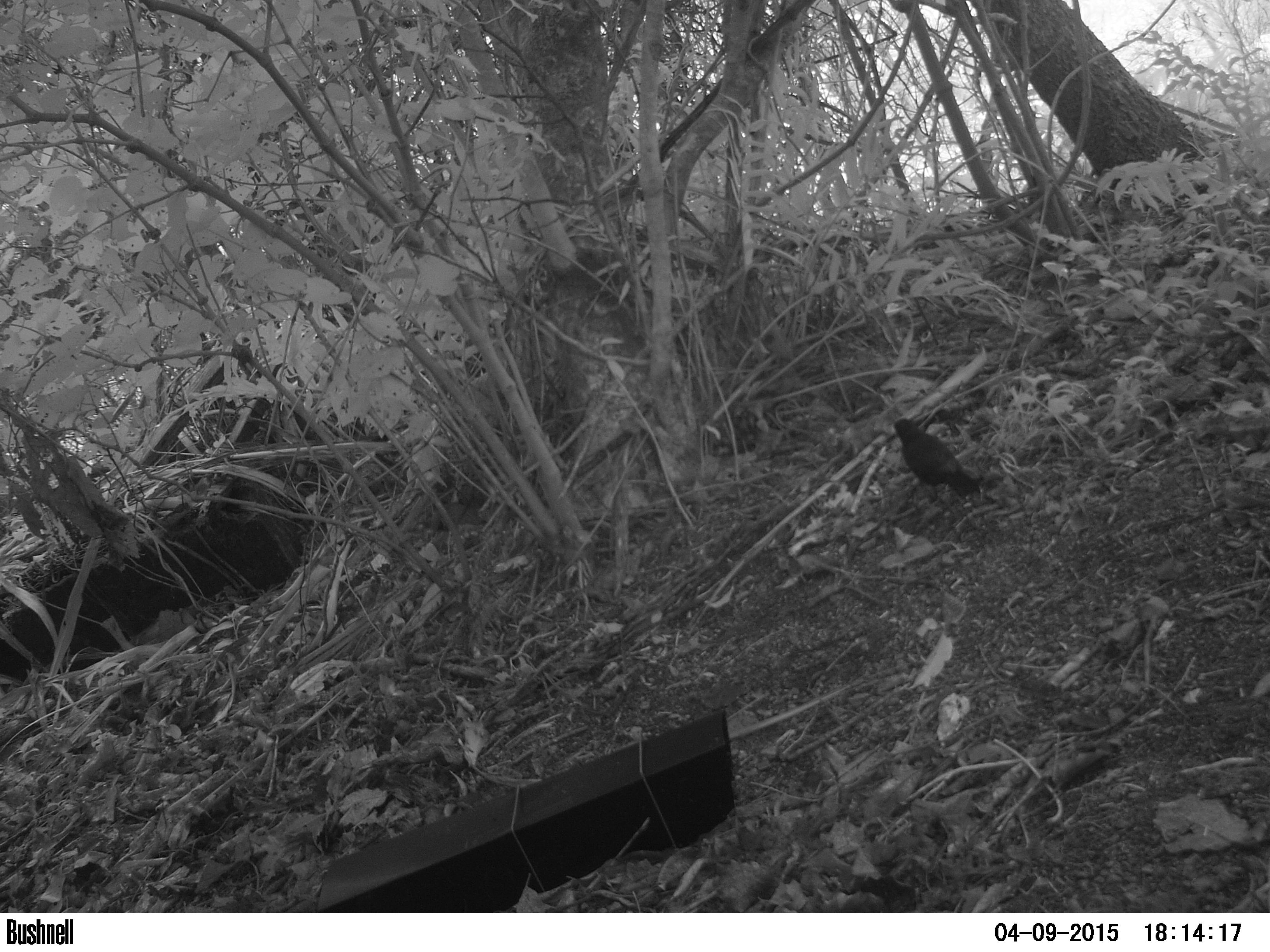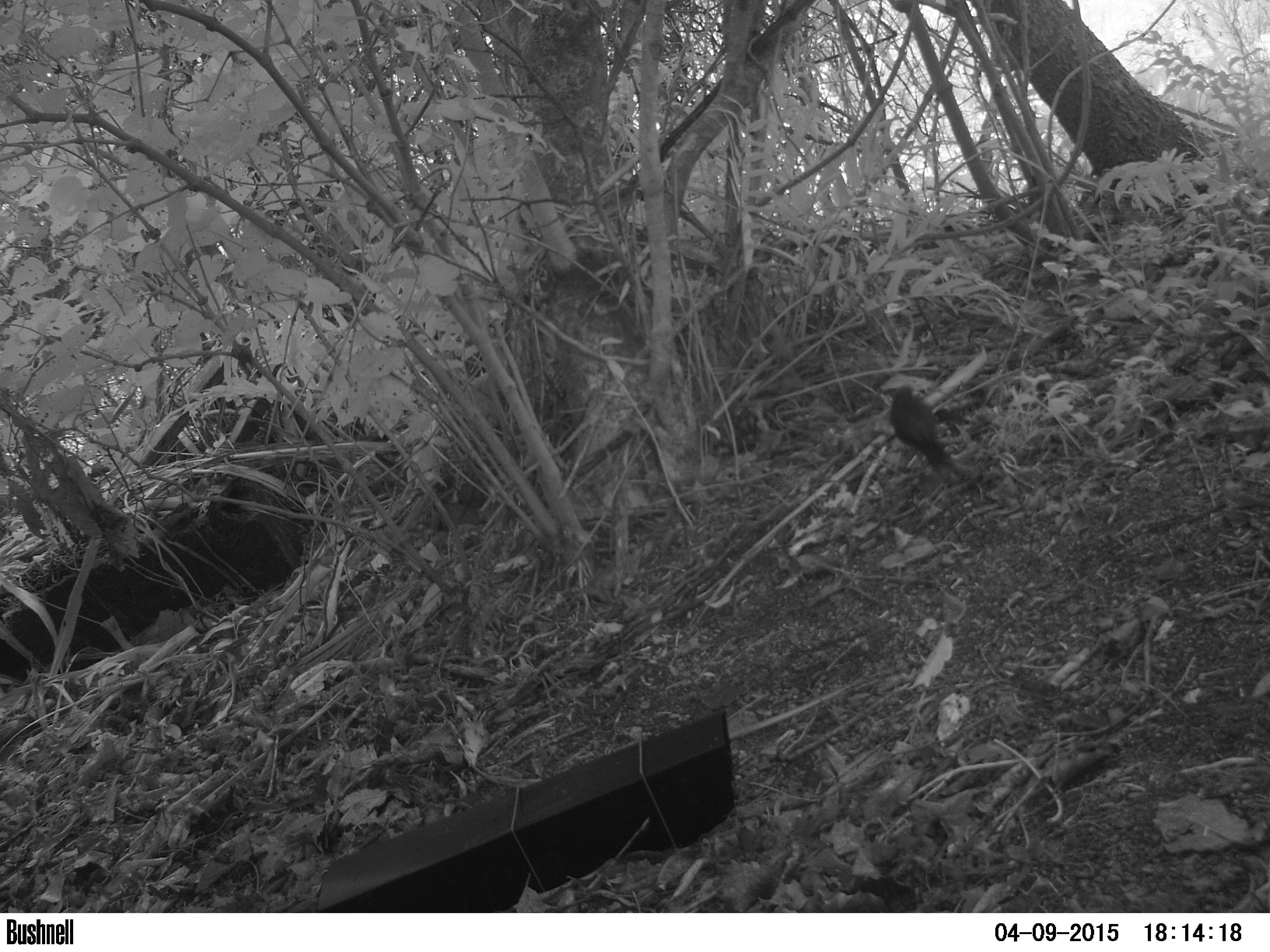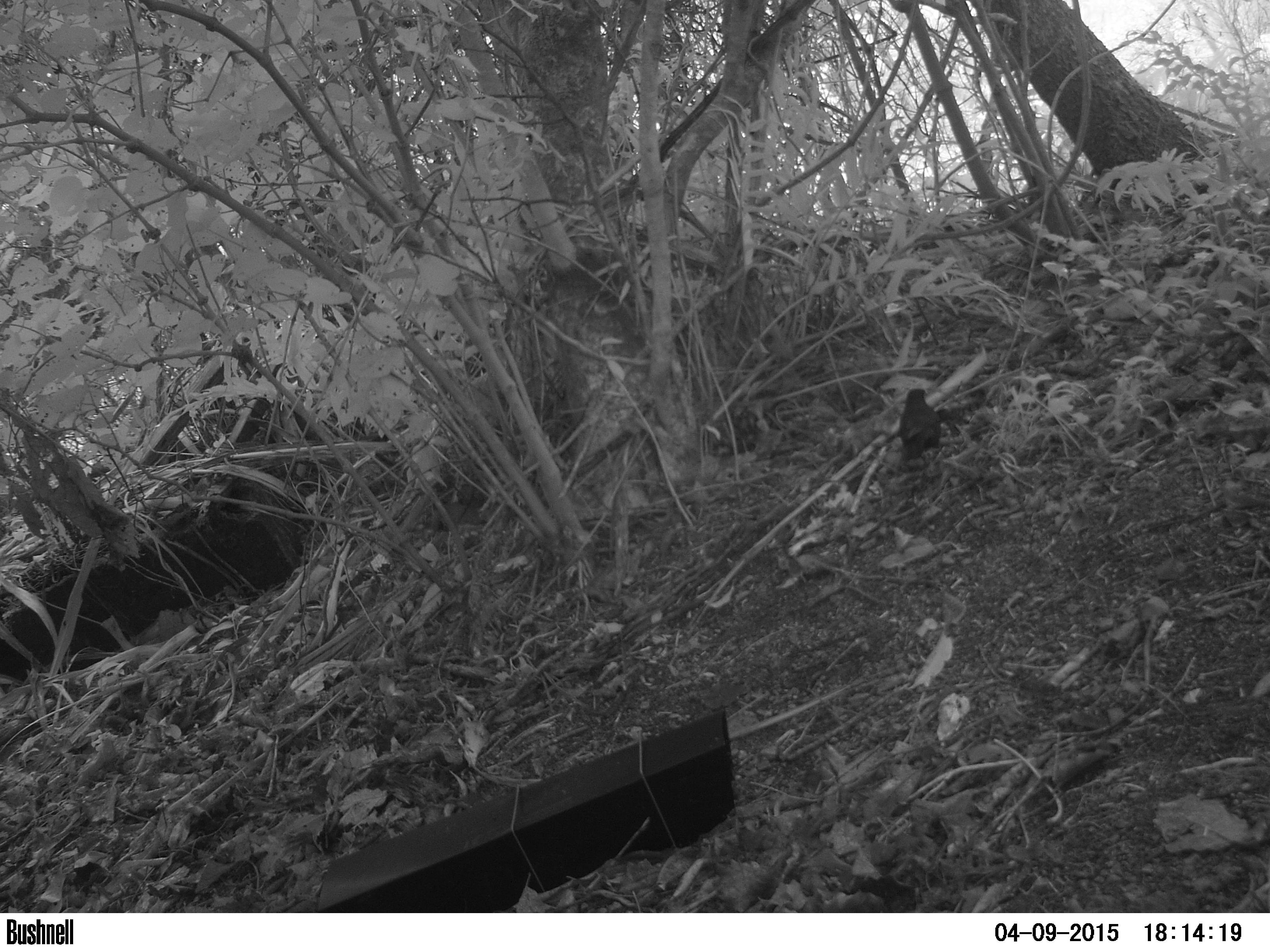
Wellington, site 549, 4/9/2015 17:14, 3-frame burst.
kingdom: Animalia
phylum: Chordata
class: Aves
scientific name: Aves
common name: bird